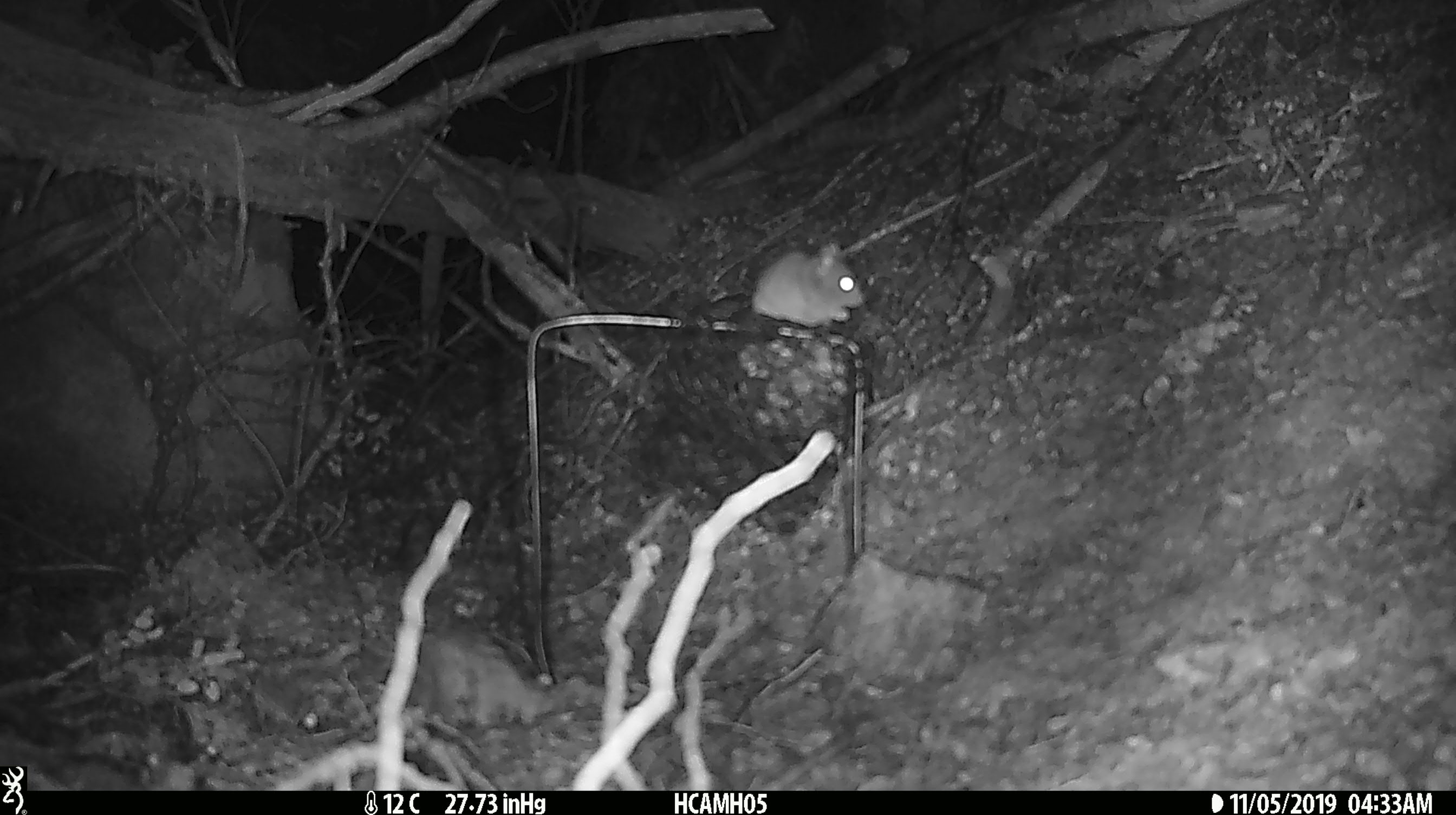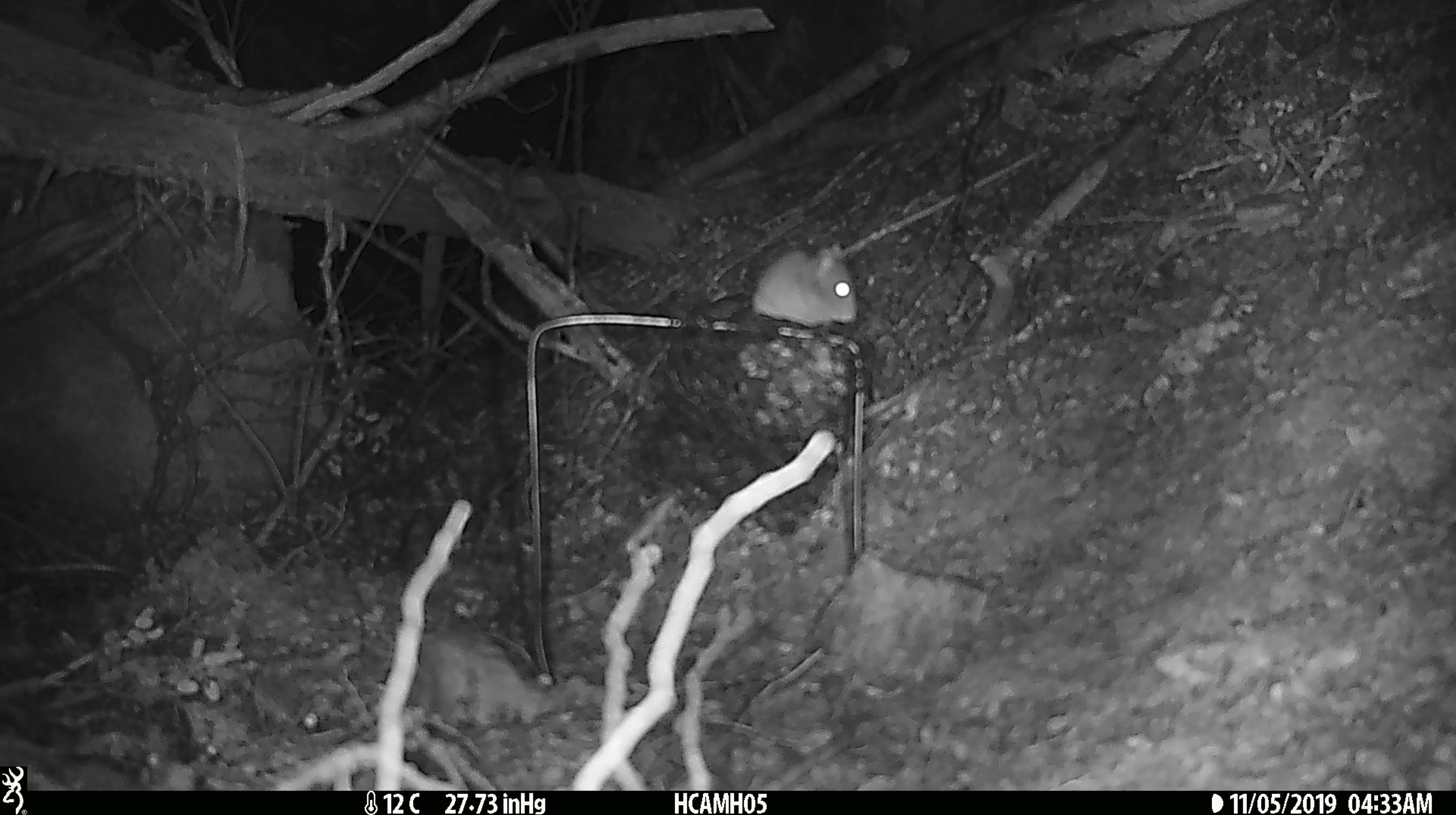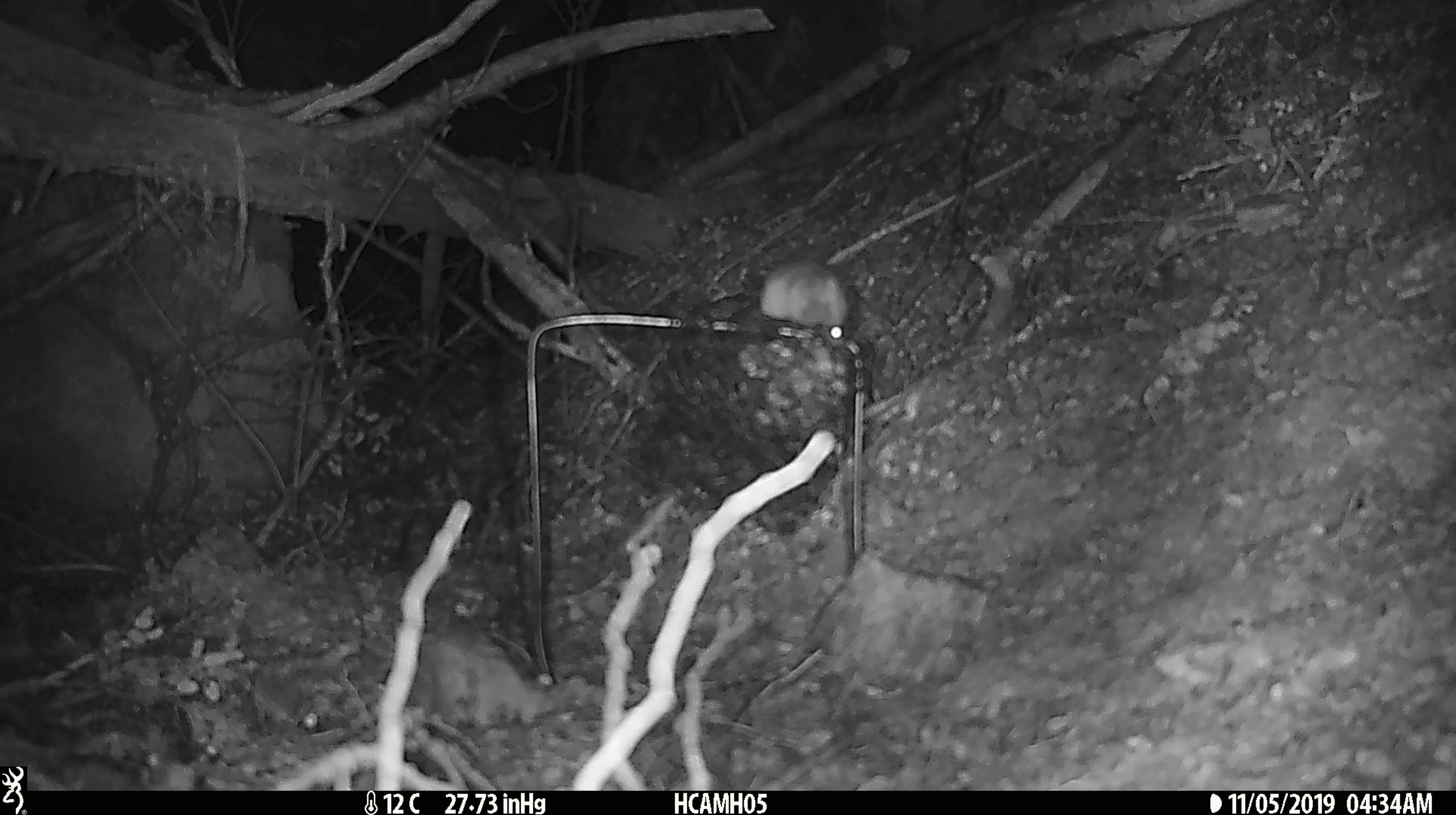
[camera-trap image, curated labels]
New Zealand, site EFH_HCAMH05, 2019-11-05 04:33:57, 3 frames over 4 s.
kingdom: Animalia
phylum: Chordata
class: Mammalia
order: Rodentia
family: Muridae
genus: Mus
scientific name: Mus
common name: mouse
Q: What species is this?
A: Mouse (Mus).